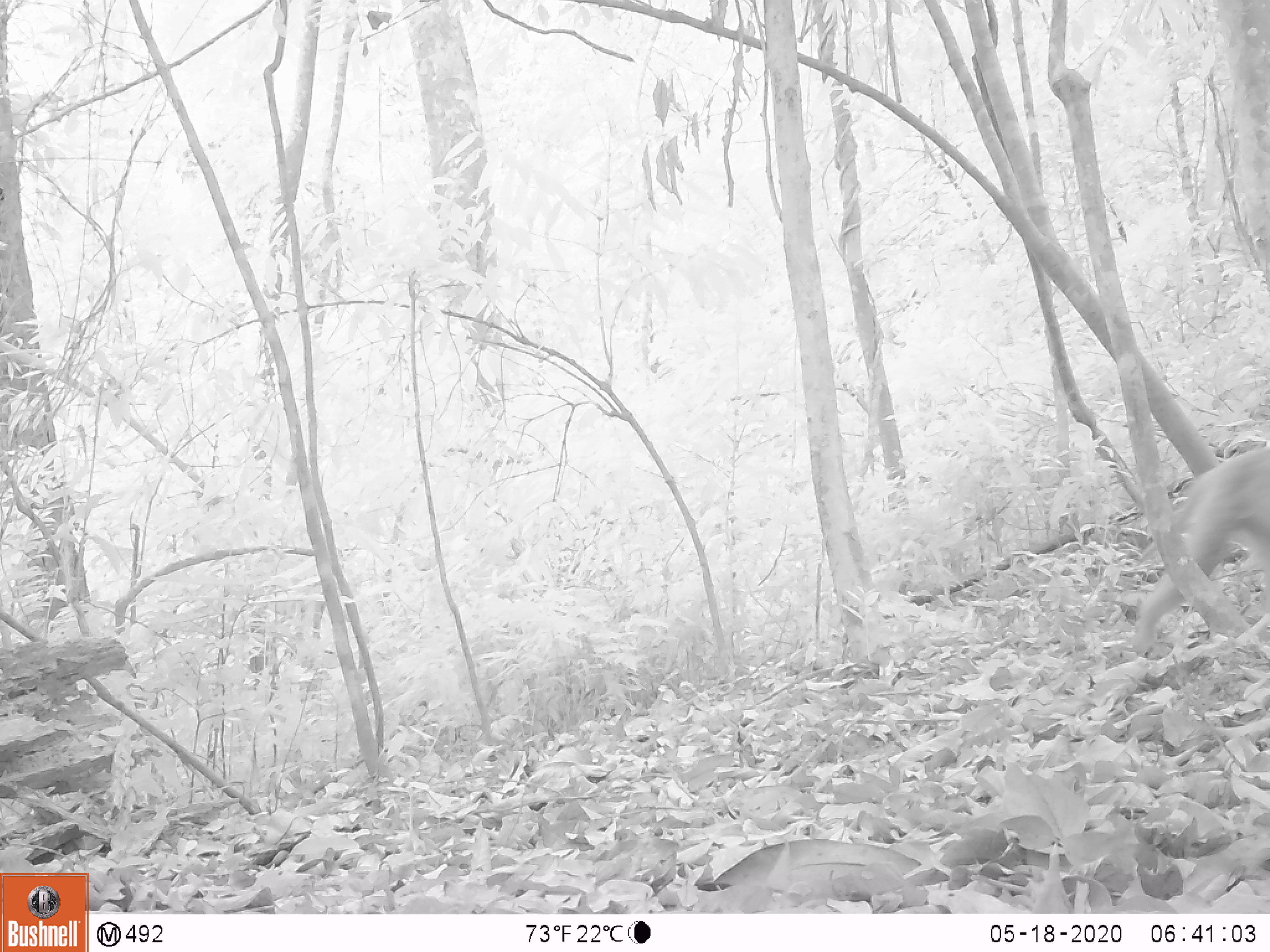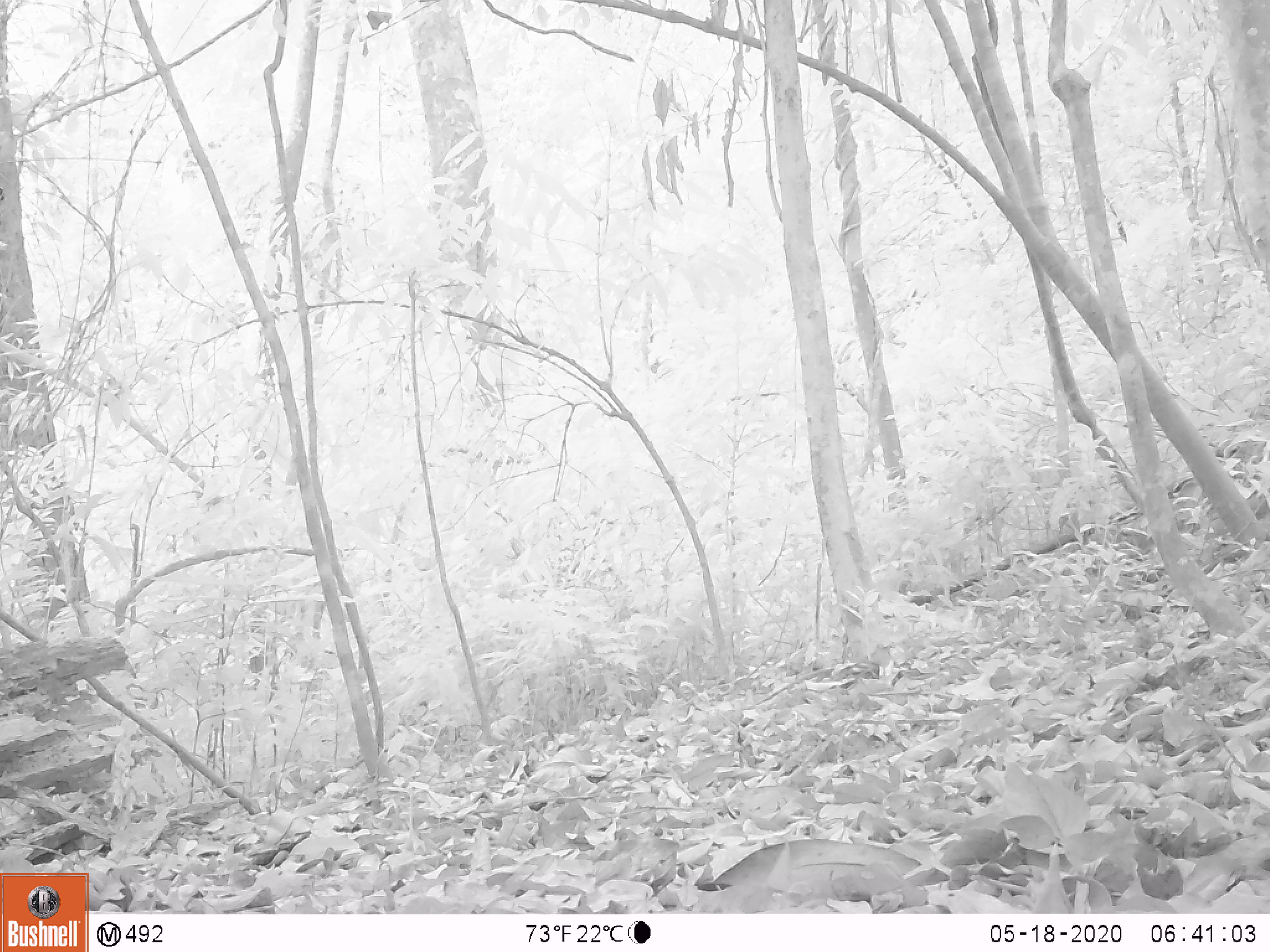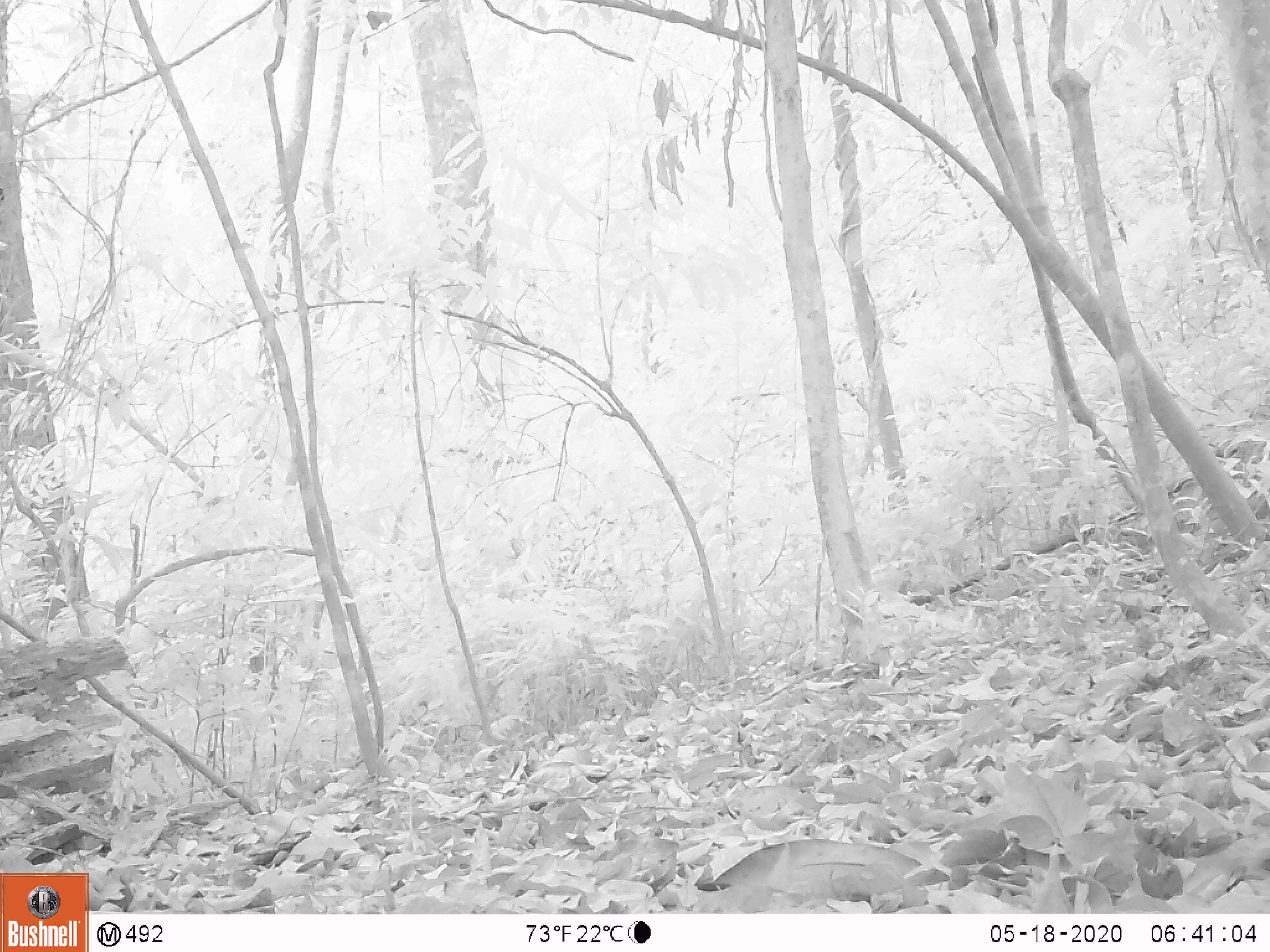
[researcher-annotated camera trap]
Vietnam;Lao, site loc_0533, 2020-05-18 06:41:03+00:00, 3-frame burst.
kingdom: Animalia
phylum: Chordata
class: Mammalia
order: Primates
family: Cercopithecidae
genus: Macaca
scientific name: Macaca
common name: macaques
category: assam or rhesus macaque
Assam or rhesus macaque (macaques) (Macaca). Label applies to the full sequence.